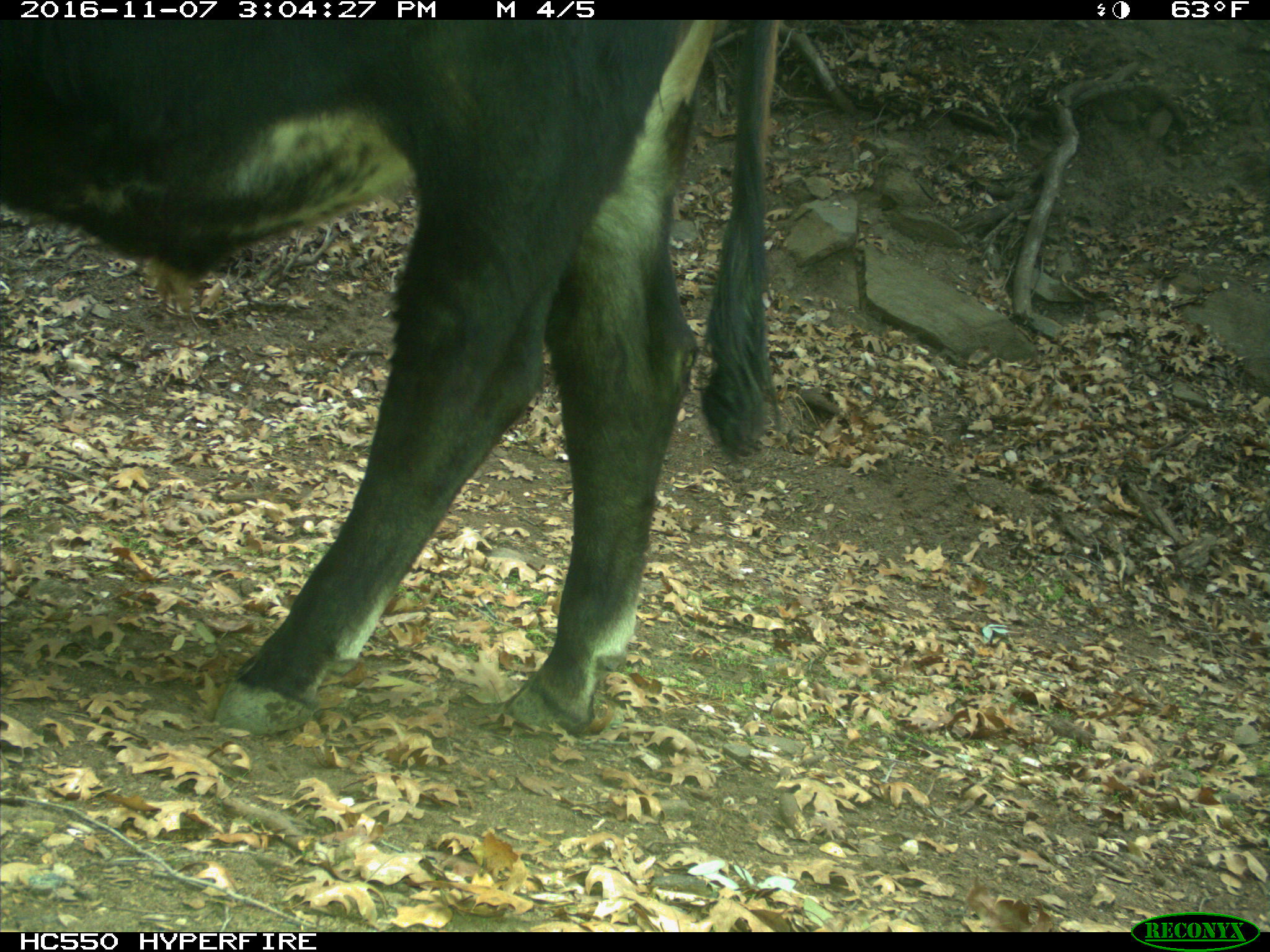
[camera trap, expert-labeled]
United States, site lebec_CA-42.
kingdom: Animalia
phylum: Chordata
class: Mammalia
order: Artiodactyla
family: Bovidae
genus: Bos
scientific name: Bos taurus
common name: domestic cow